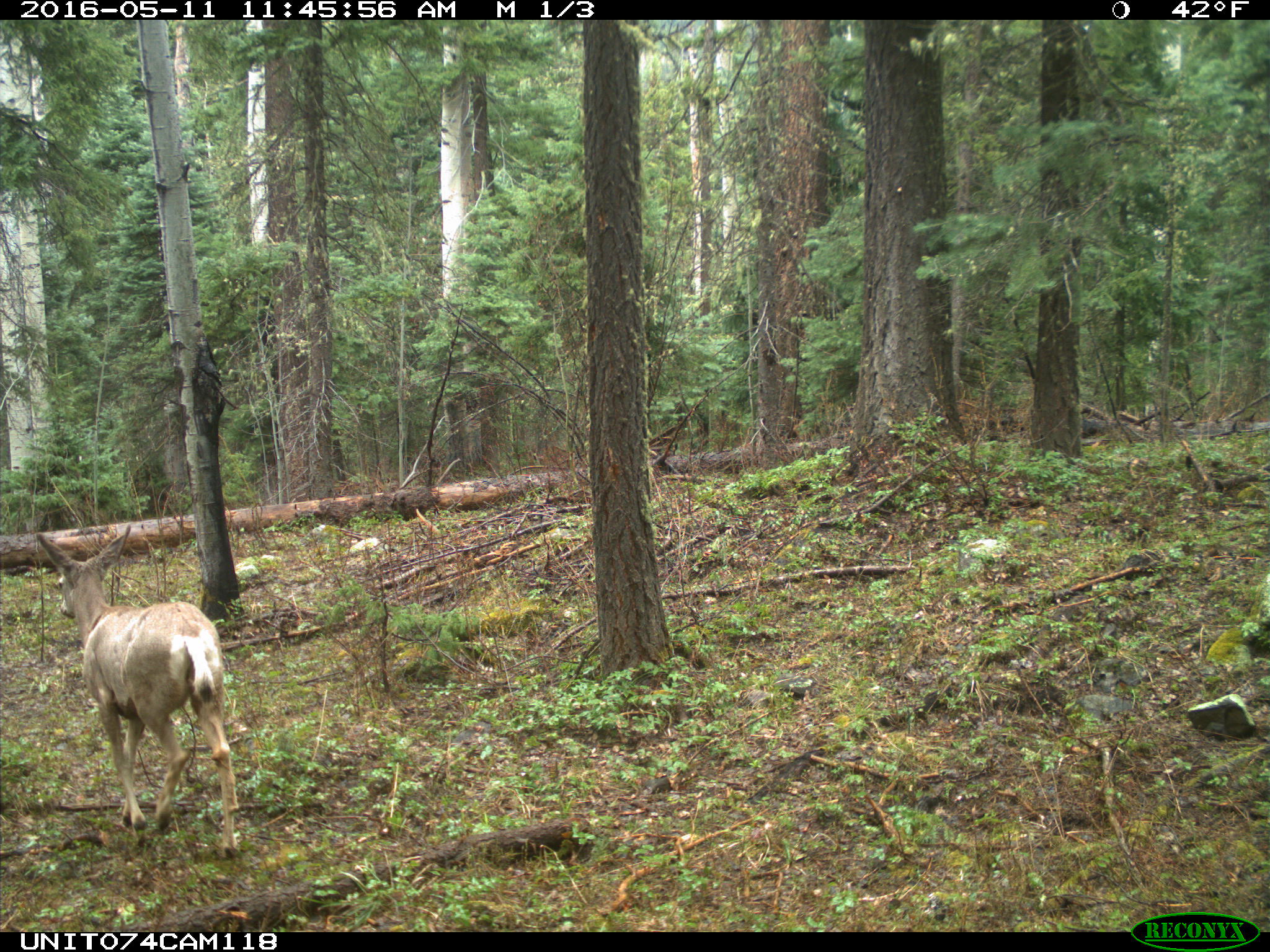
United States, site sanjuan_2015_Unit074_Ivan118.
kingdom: Animalia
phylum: Chordata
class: Mammalia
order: Artiodactyla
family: Cervidae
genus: Odocoileus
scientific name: Odocoileus hemionus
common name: mule deer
Odocoileus hemionus (mule deer).